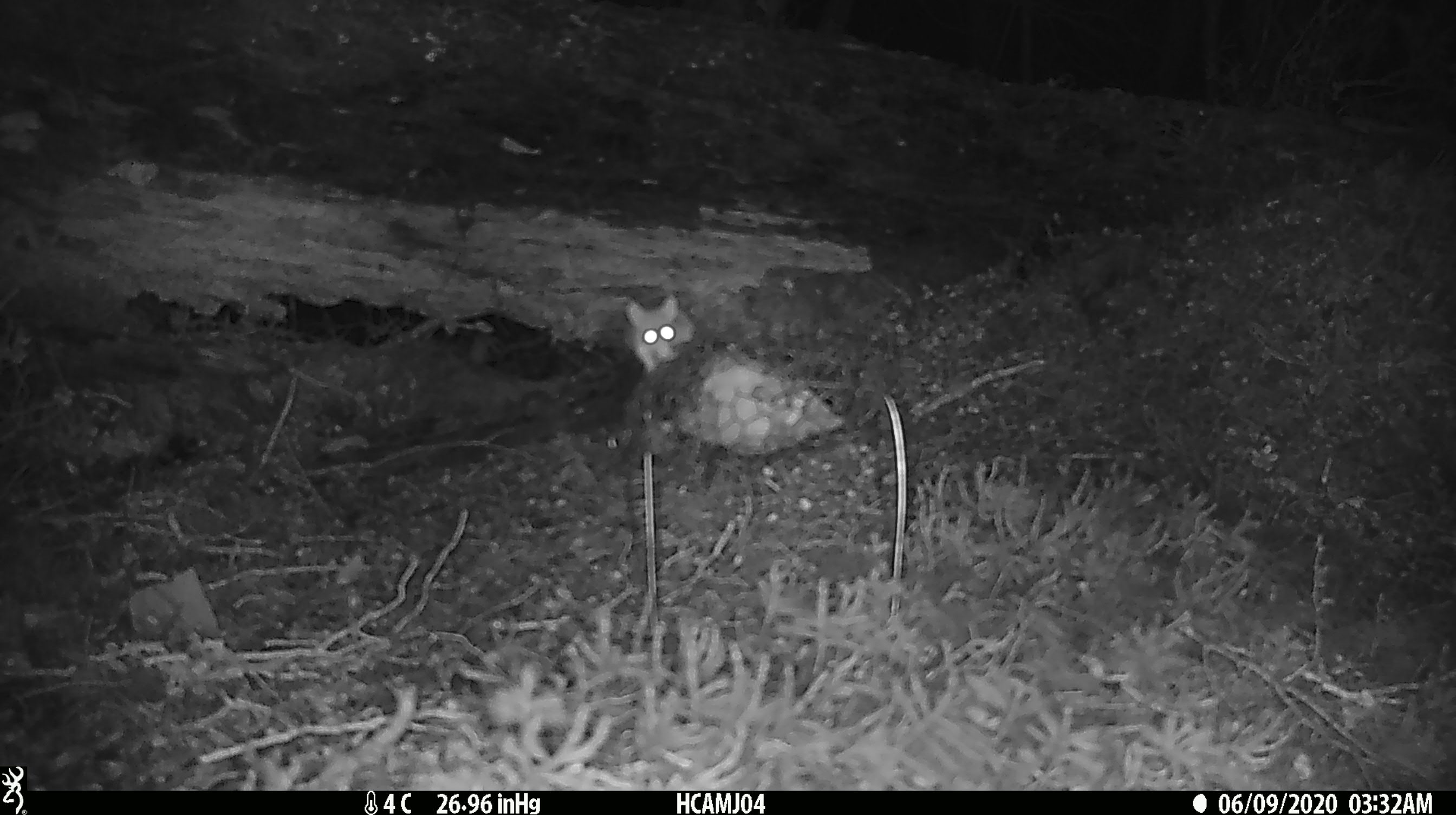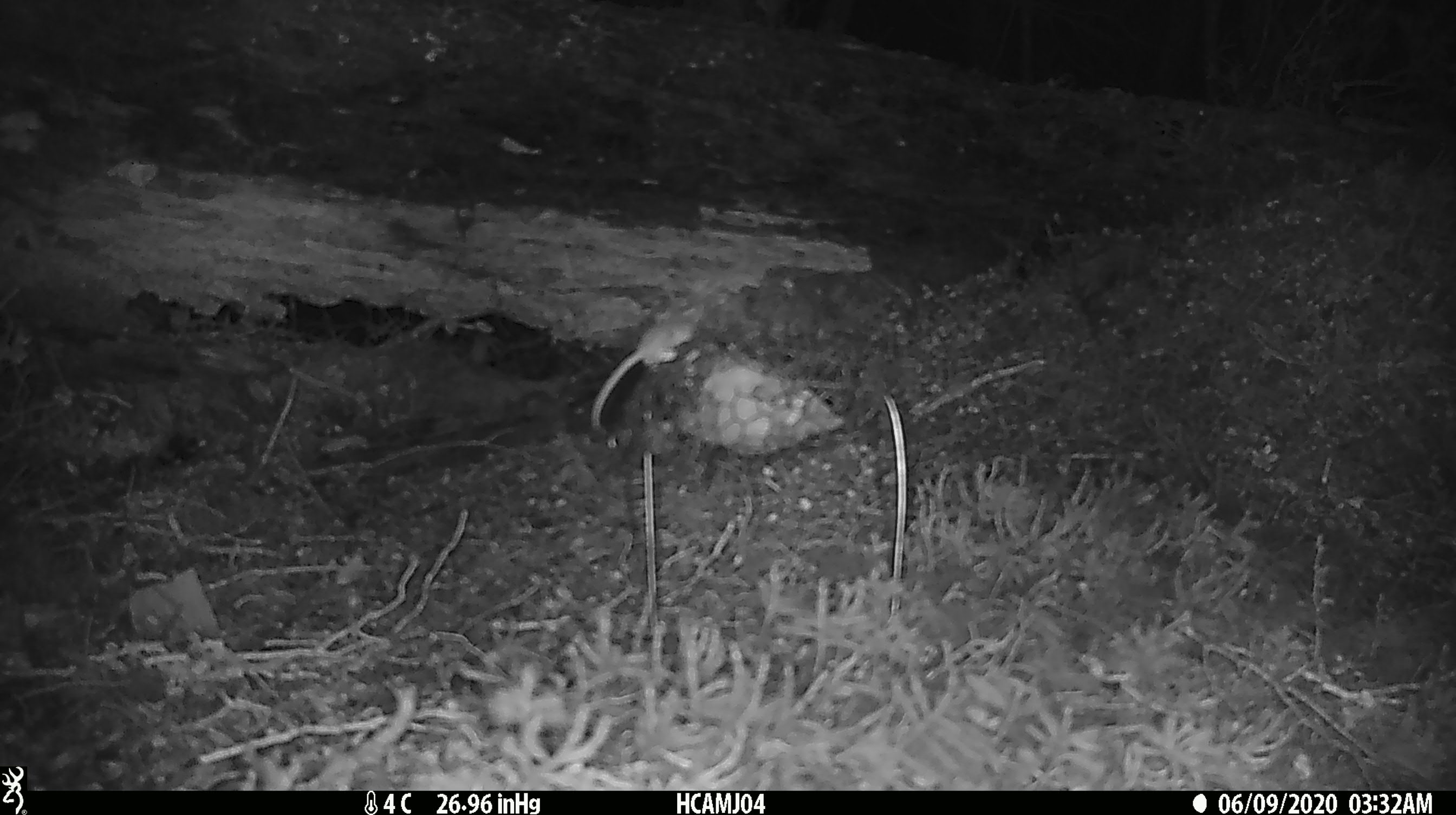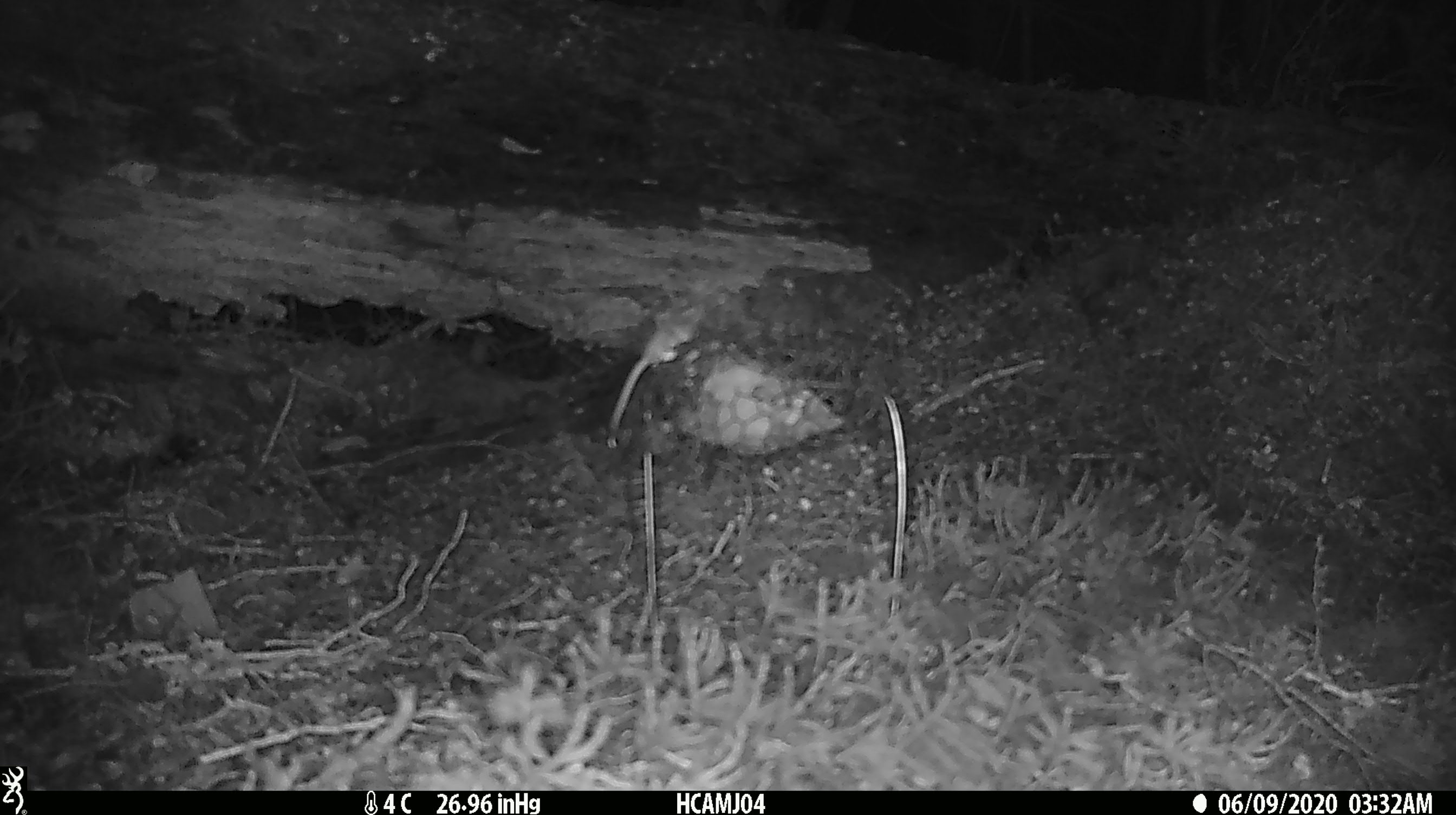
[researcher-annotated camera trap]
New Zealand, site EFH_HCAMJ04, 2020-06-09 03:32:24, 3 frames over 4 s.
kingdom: Animalia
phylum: Chordata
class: Mammalia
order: Rodentia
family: Muridae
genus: Mus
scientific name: Mus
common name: mouse